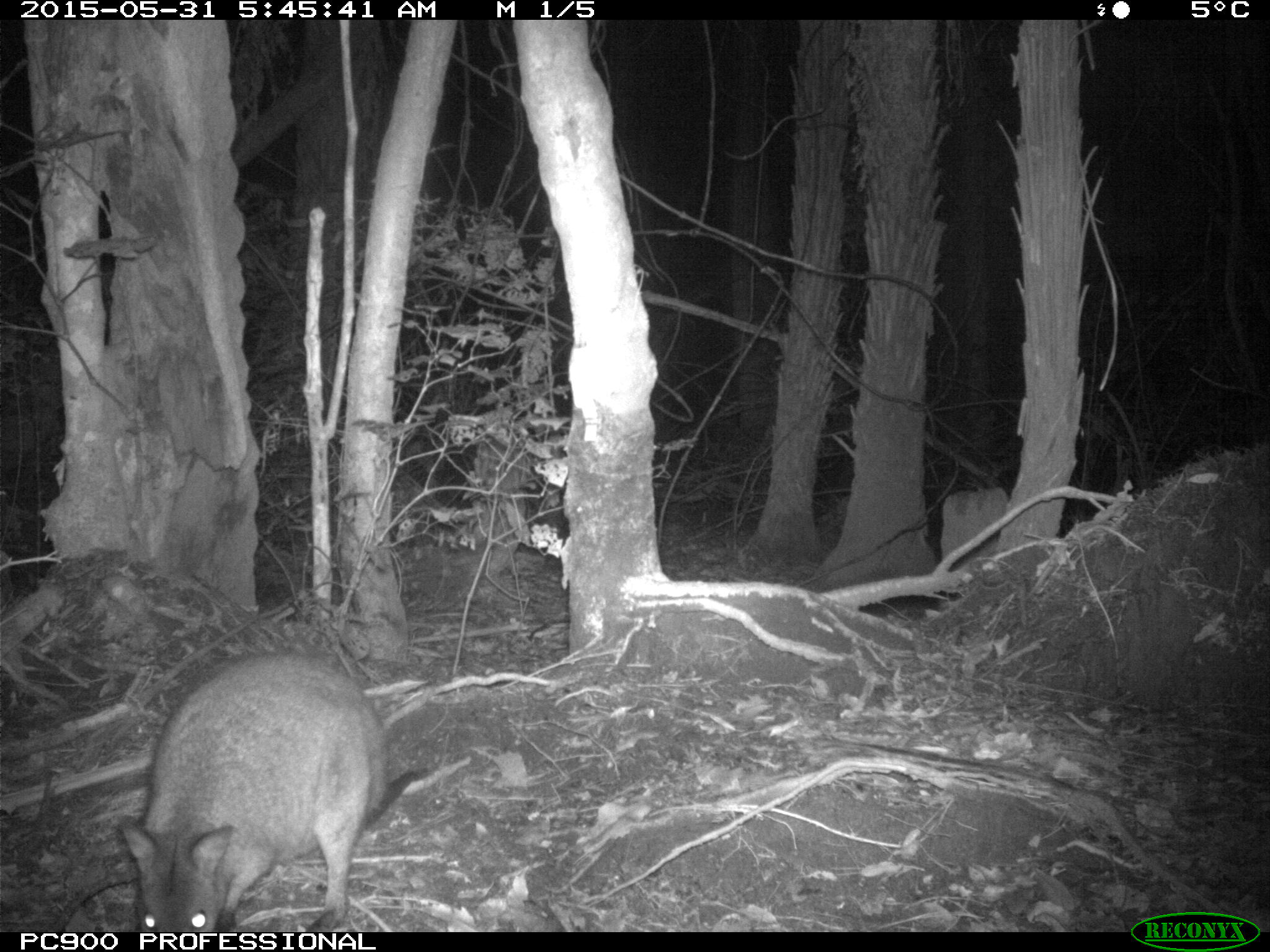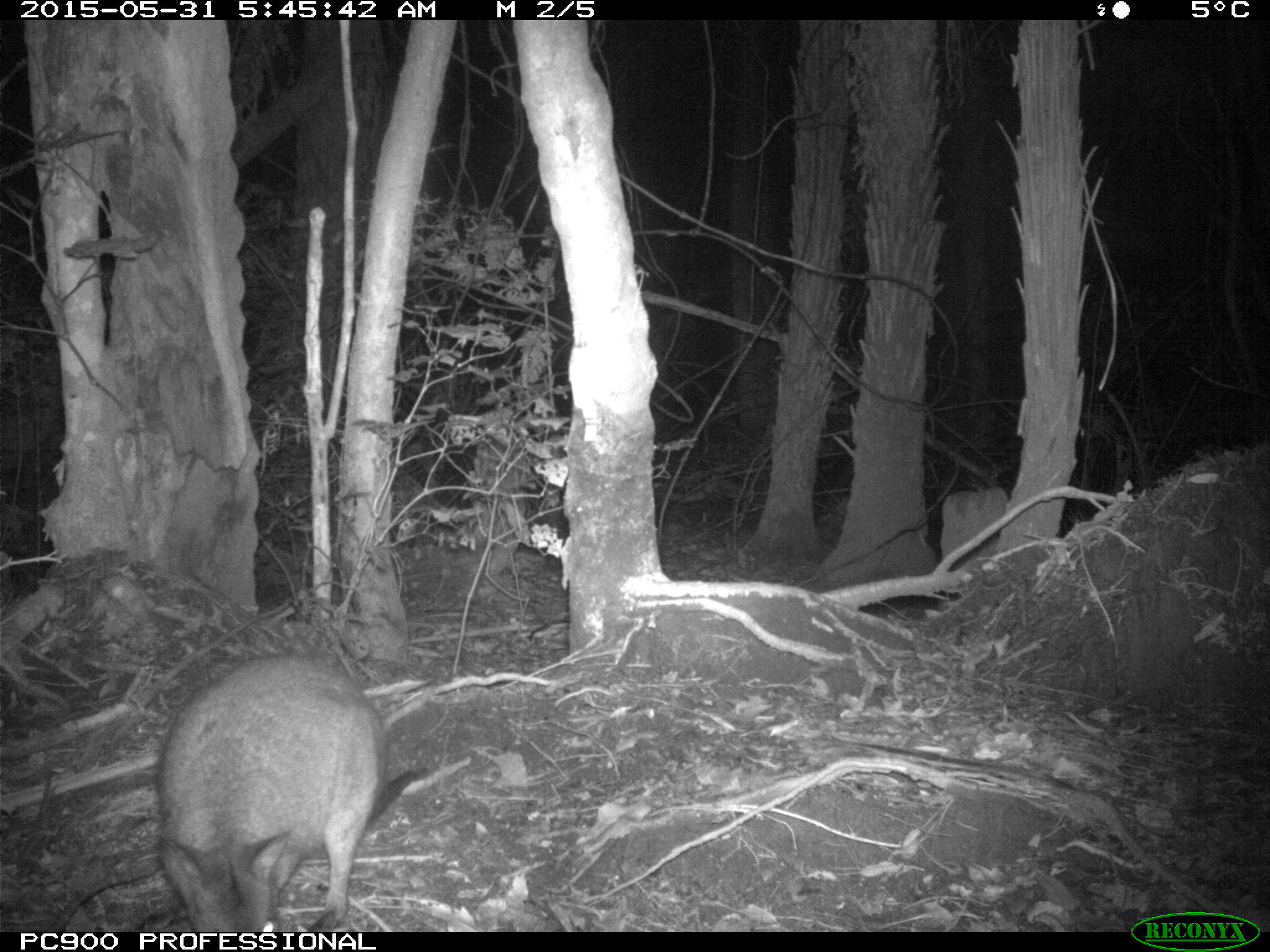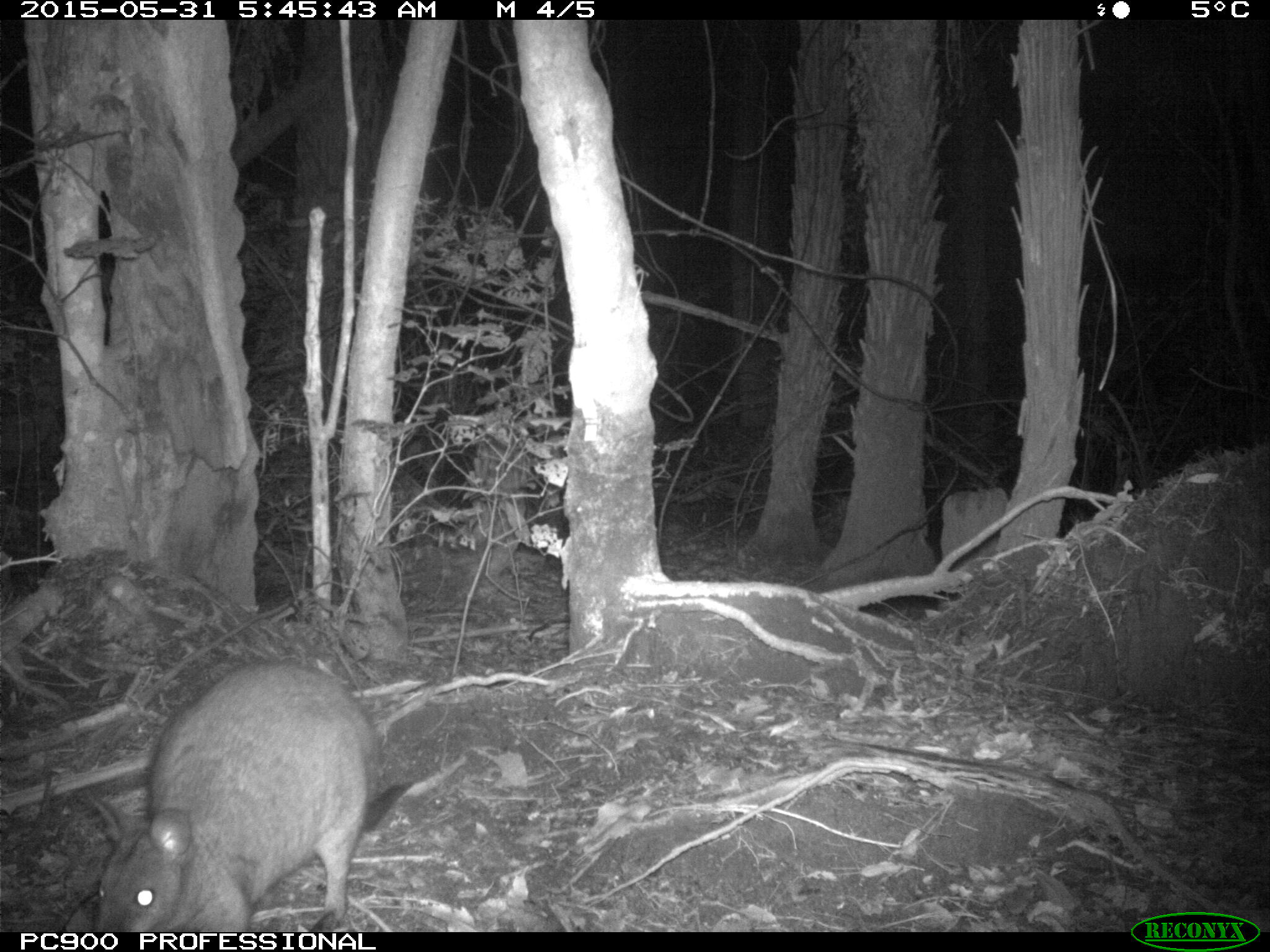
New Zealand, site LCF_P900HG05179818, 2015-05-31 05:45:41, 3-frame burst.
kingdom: Animalia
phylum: Chordata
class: Mammalia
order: Diprotodontia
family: Macropodidae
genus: Notamacropus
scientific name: Notamacropus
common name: wallaby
Wallaby (Notamacropus).